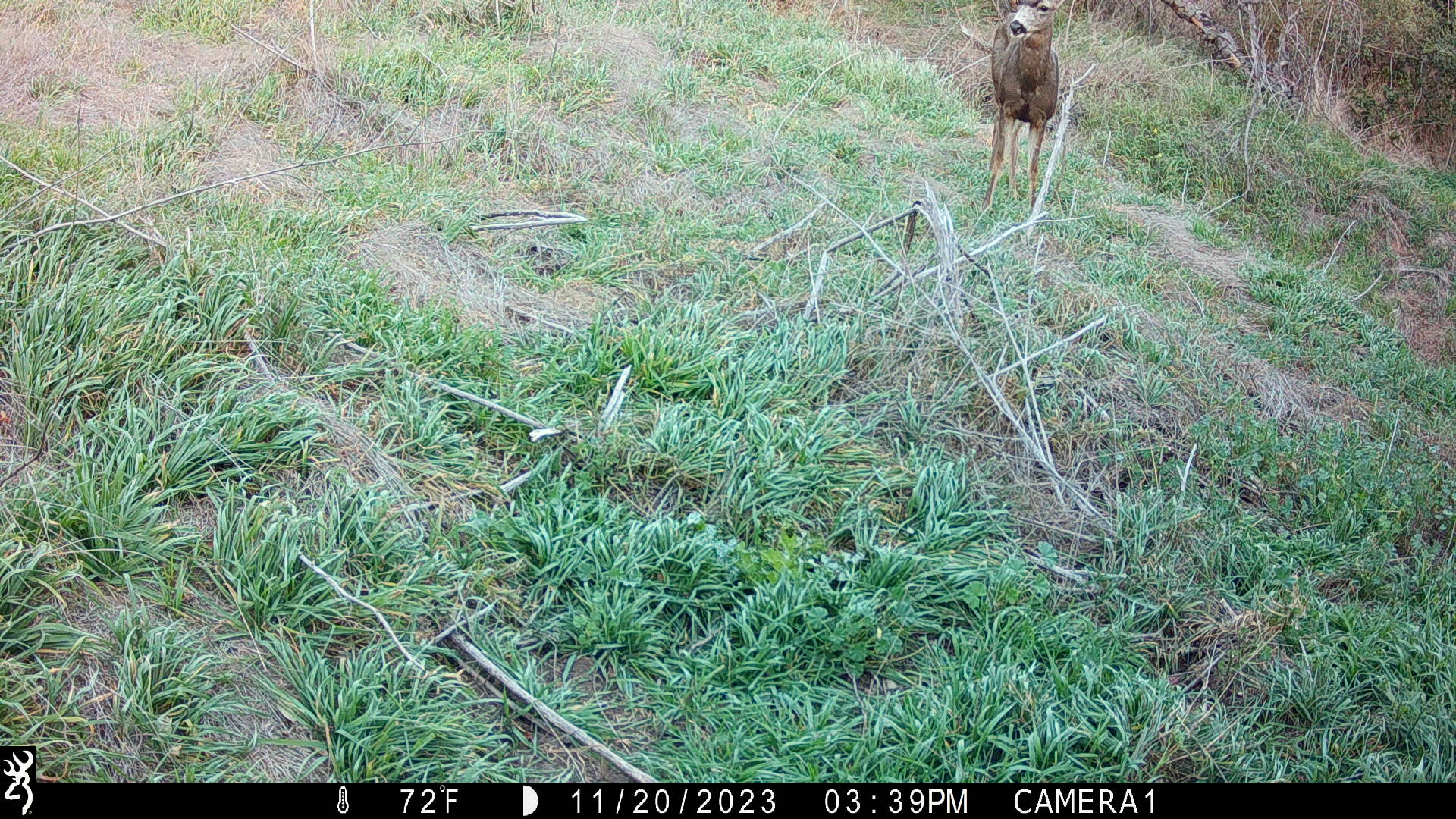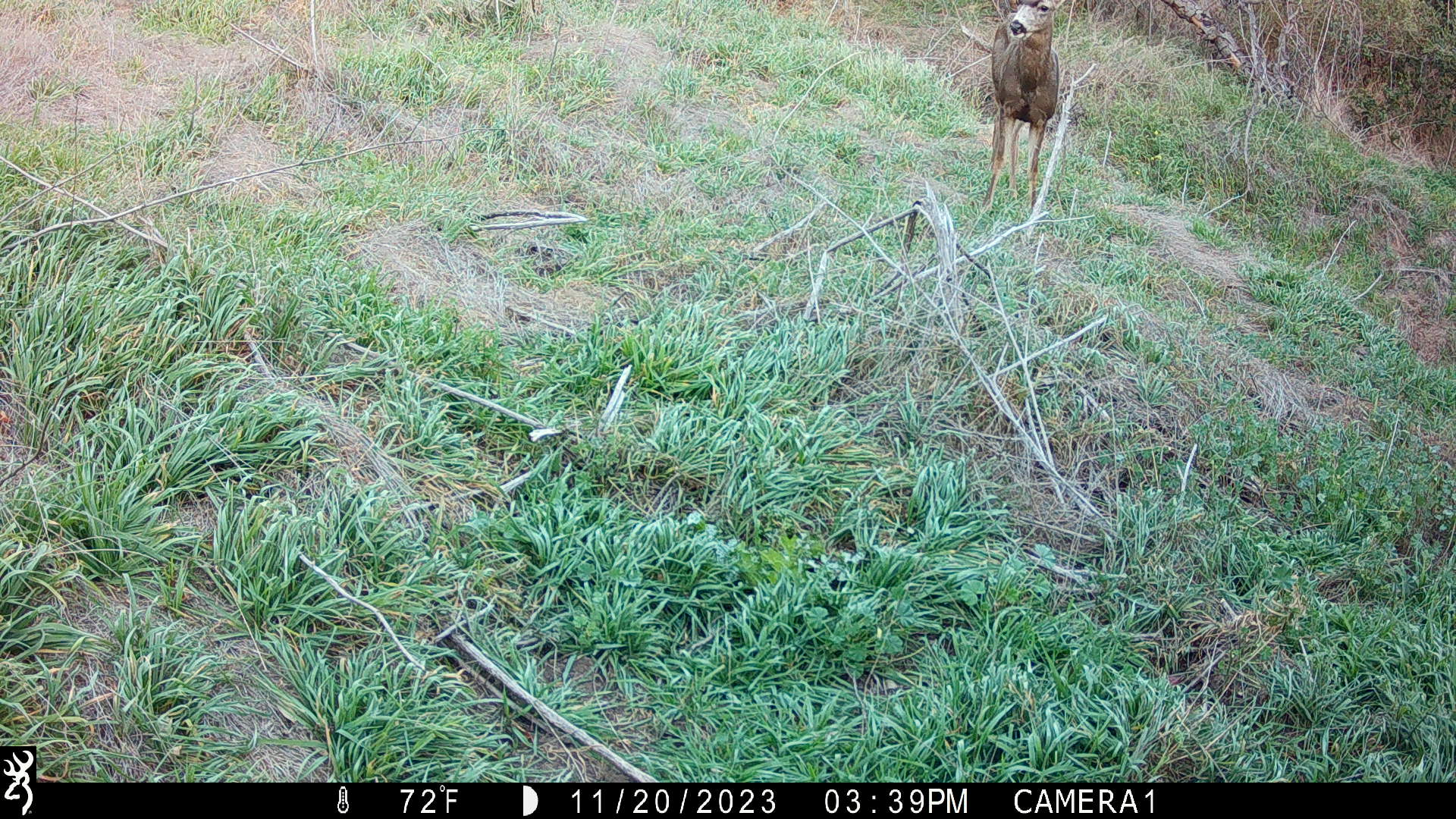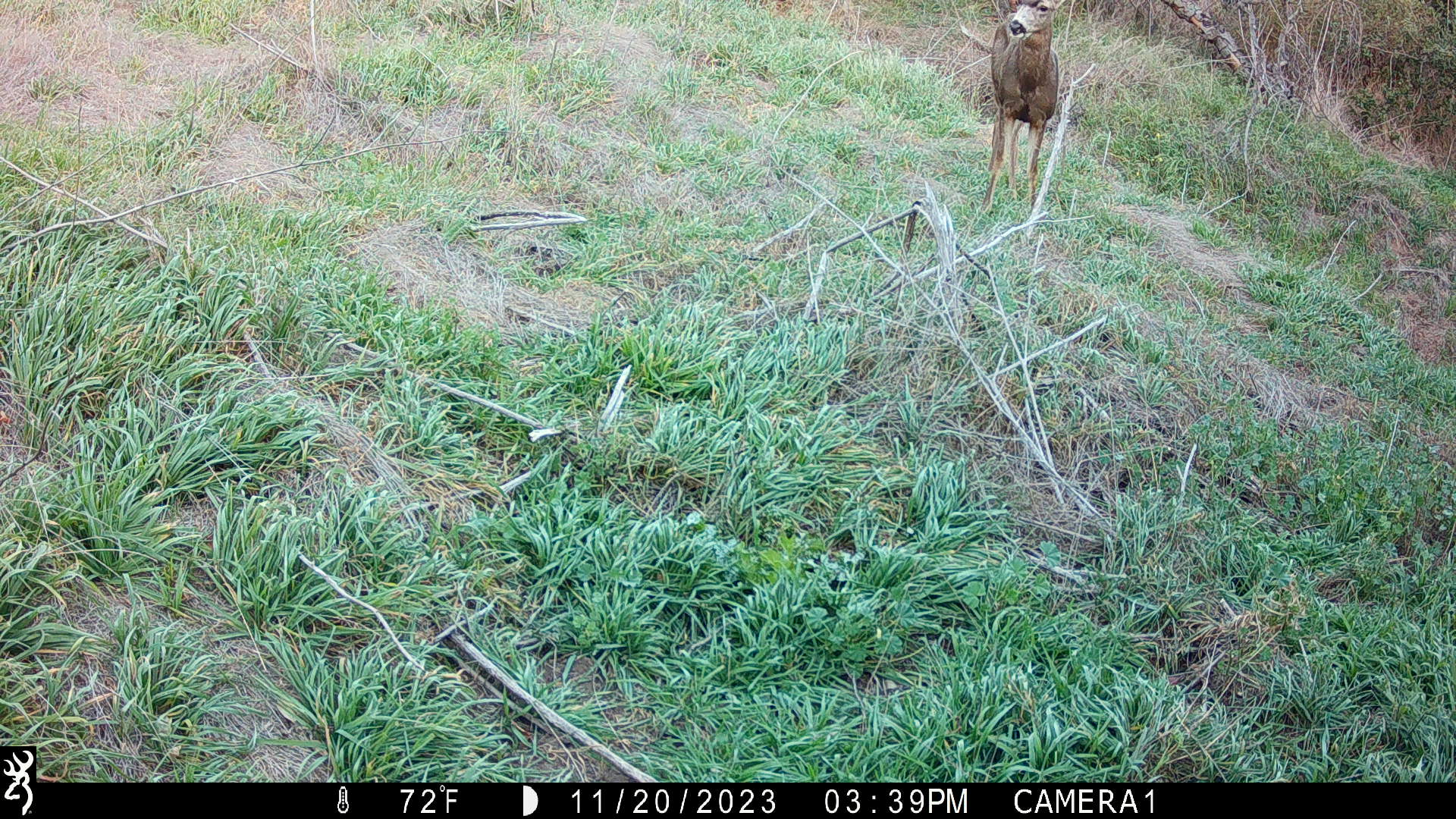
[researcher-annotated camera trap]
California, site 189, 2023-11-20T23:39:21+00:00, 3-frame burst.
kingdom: Animalia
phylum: Chordata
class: Mammalia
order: Artiodactyla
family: Cervidae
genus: Odocoileus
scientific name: Odocoileus hemionus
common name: mule deer